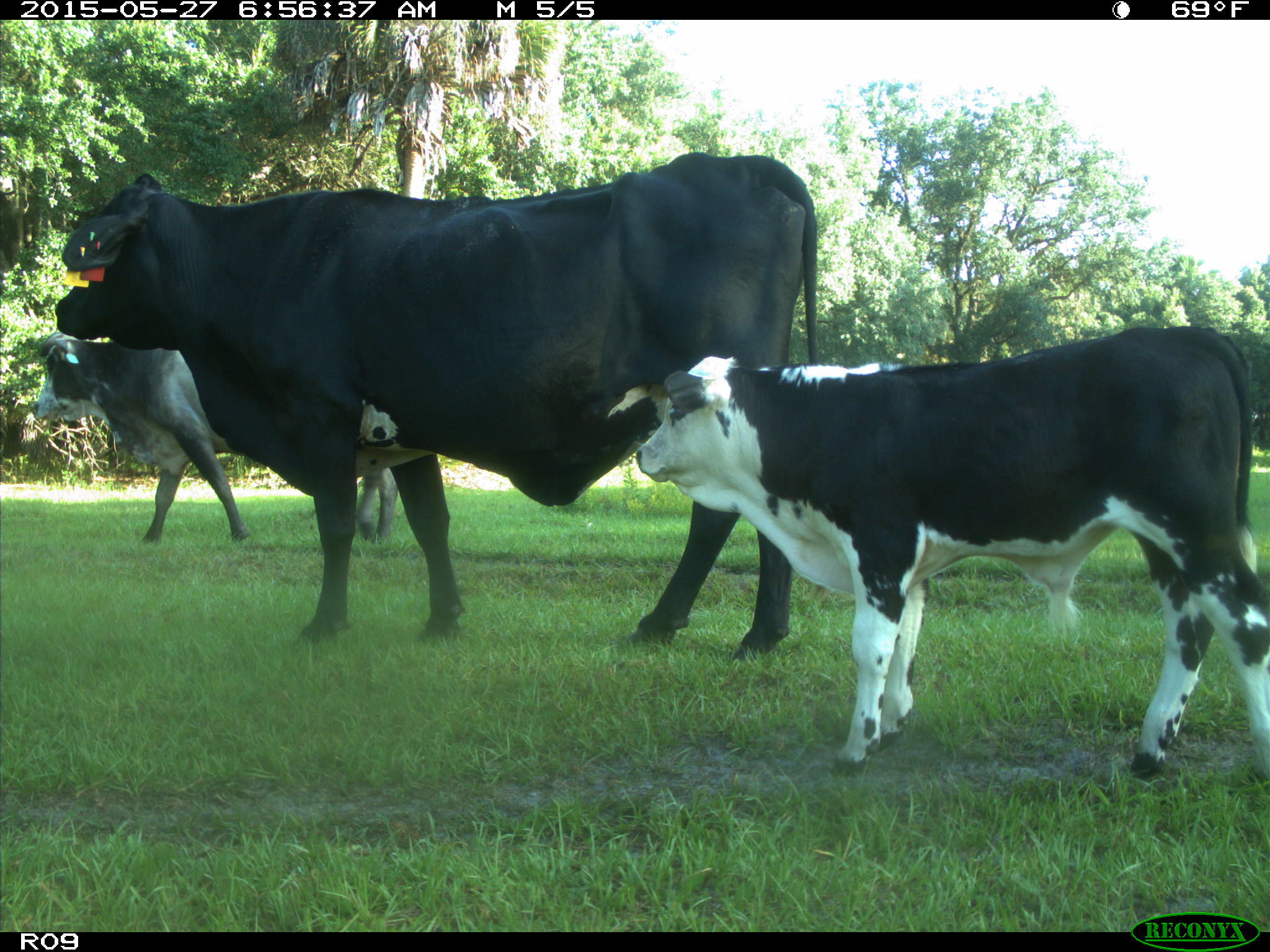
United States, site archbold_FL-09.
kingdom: Animalia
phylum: Chordata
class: Mammalia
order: Artiodactyla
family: Bovidae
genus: Bos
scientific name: Bos taurus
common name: domestic cow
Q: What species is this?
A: Bos taurus (domestic cow).